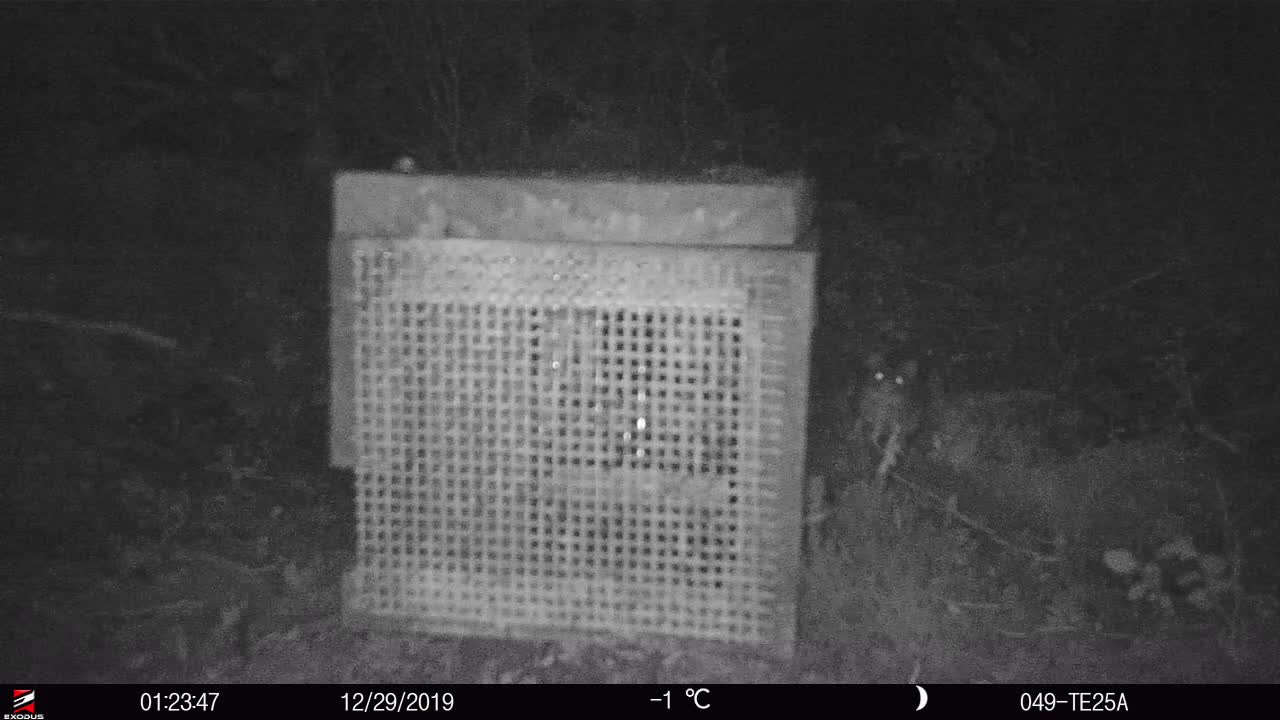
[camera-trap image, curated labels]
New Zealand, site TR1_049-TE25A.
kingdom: Animalia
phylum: Chordata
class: Mammalia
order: Rodentia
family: Muridae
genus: Rattus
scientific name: Rattus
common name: rat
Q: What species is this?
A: Rat (Rattus).